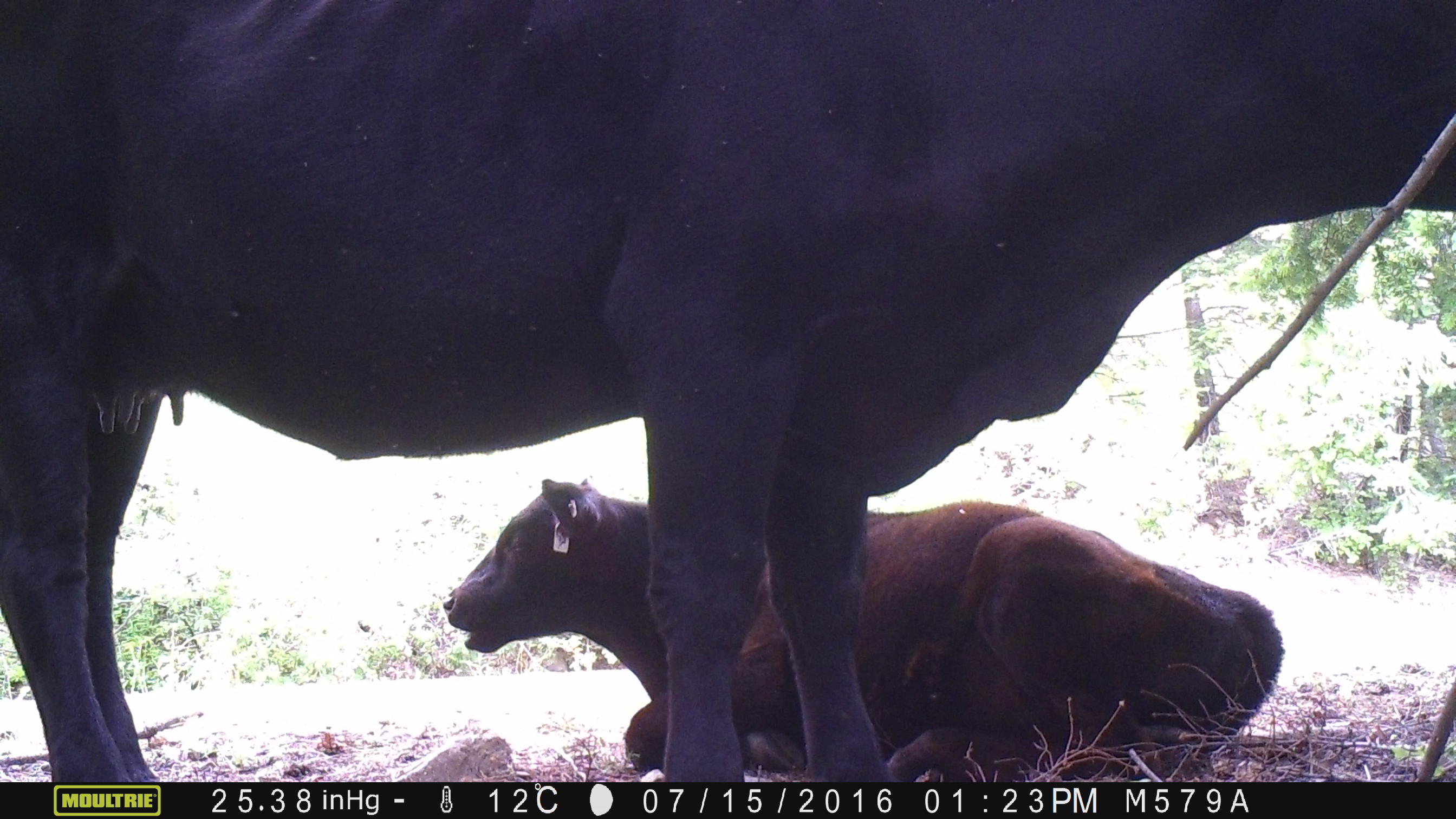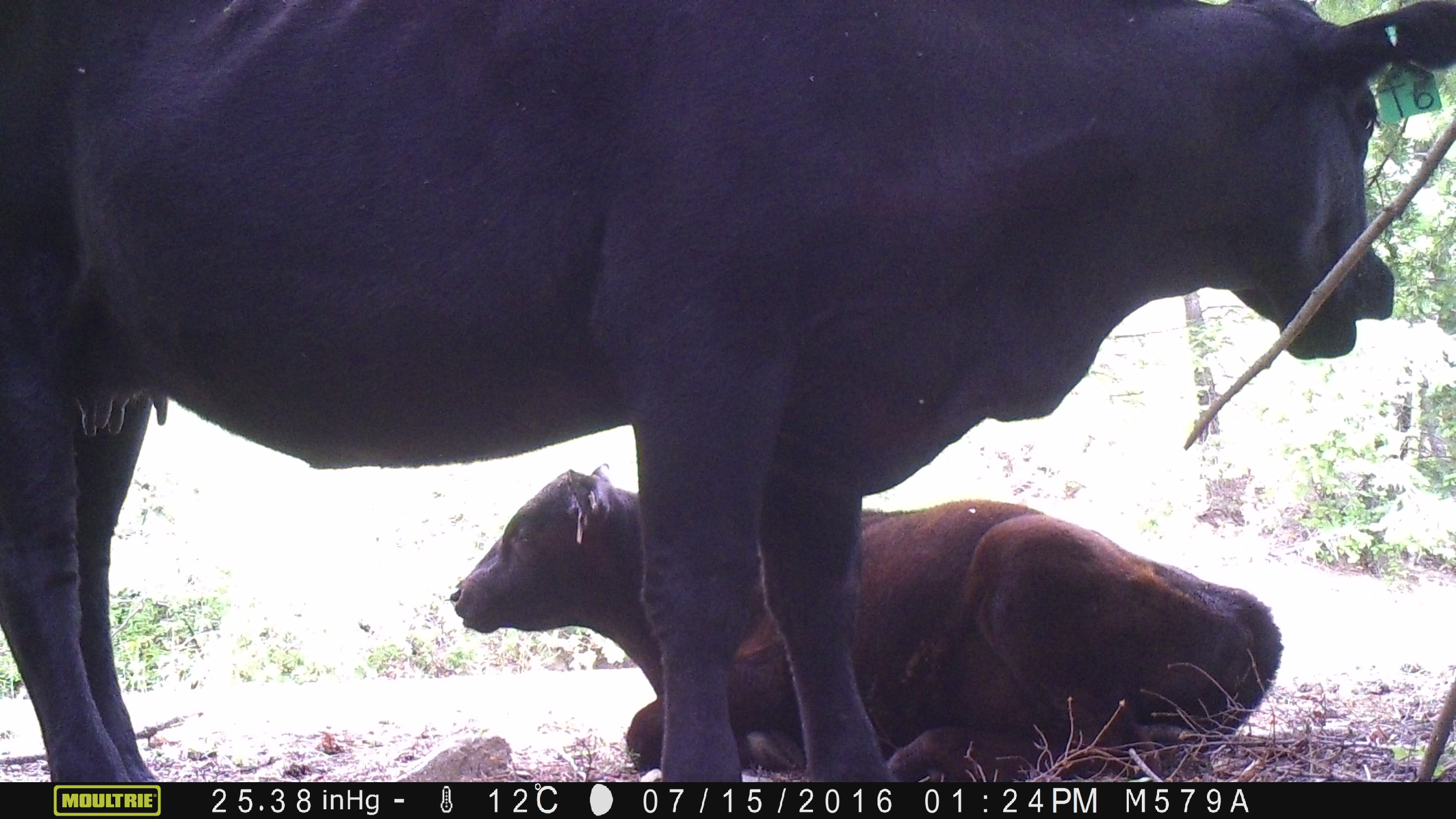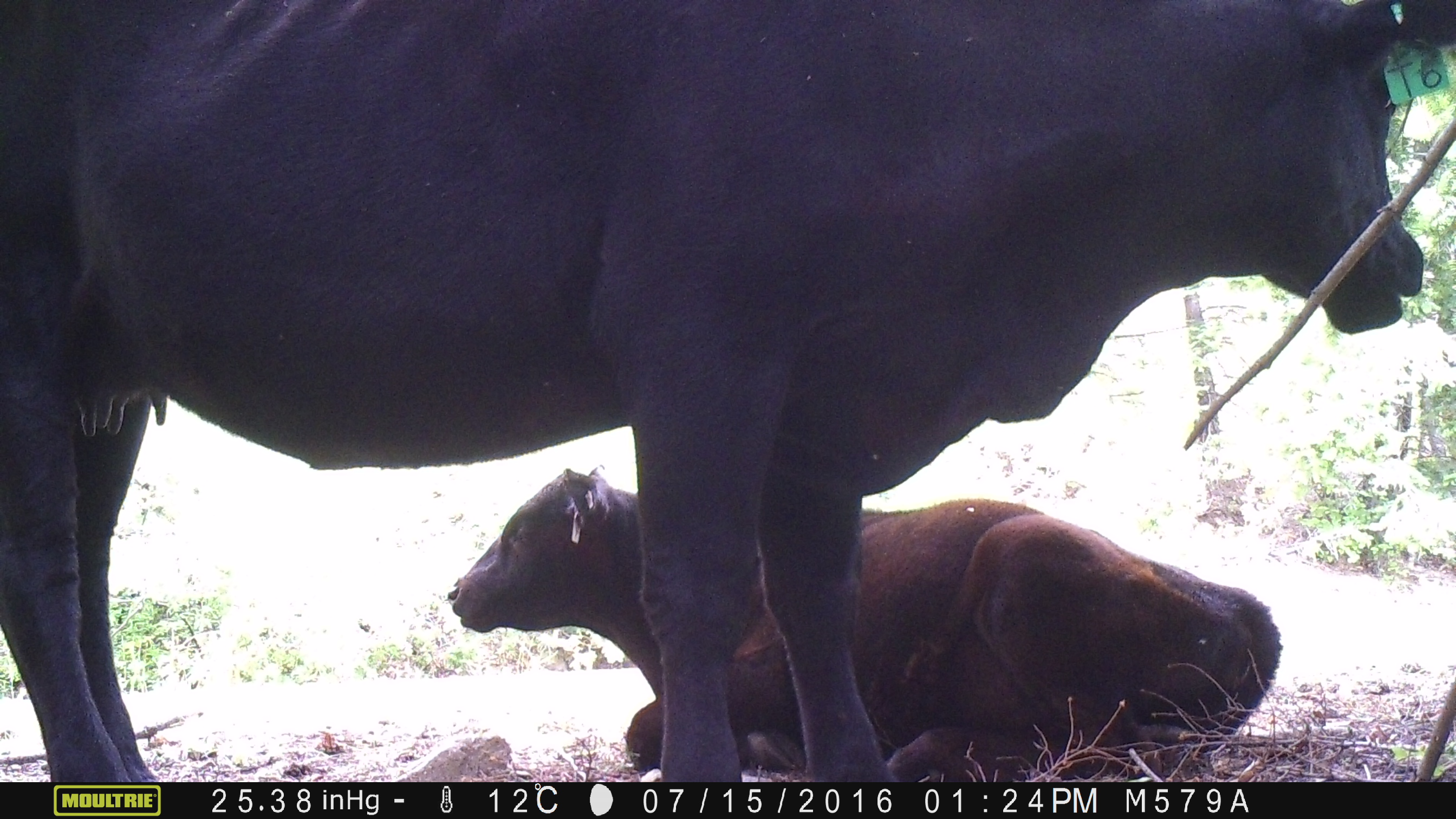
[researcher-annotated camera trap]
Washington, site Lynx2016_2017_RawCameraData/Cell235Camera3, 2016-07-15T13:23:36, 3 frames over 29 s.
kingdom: Animalia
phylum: Chordata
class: Mammalia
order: Artiodactyla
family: Bovidae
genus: Bos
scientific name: Bos taurus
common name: domestic cattle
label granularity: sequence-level